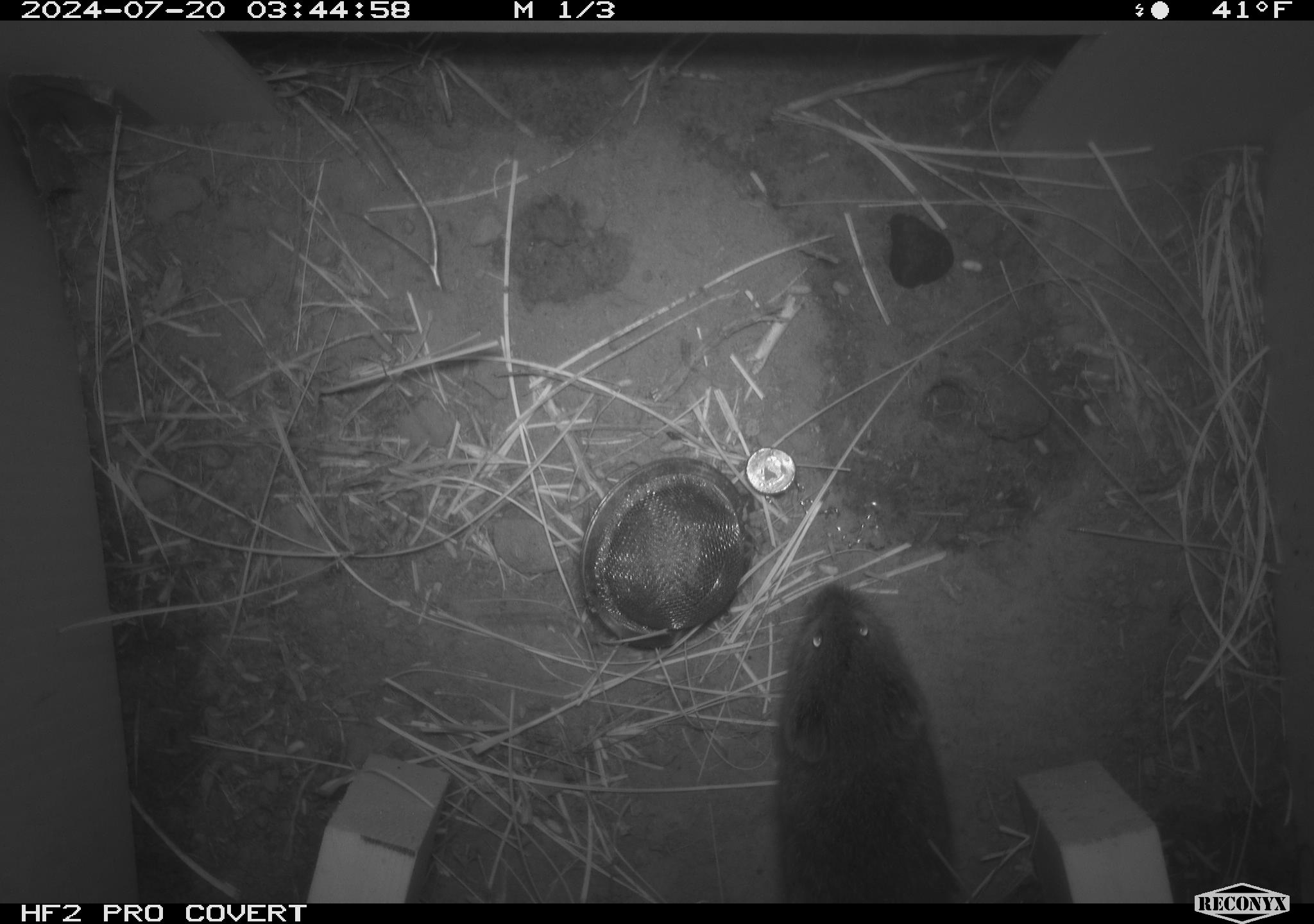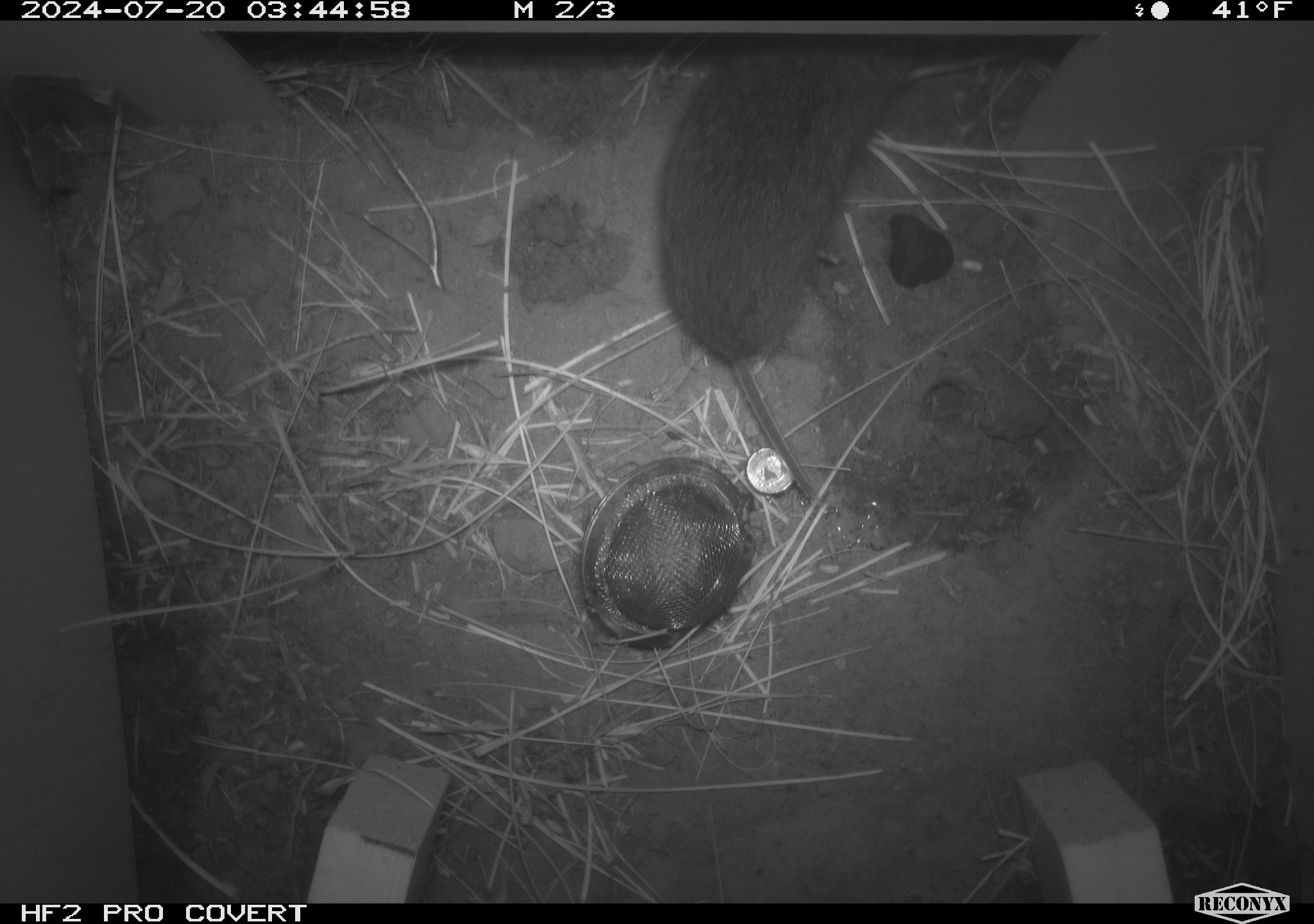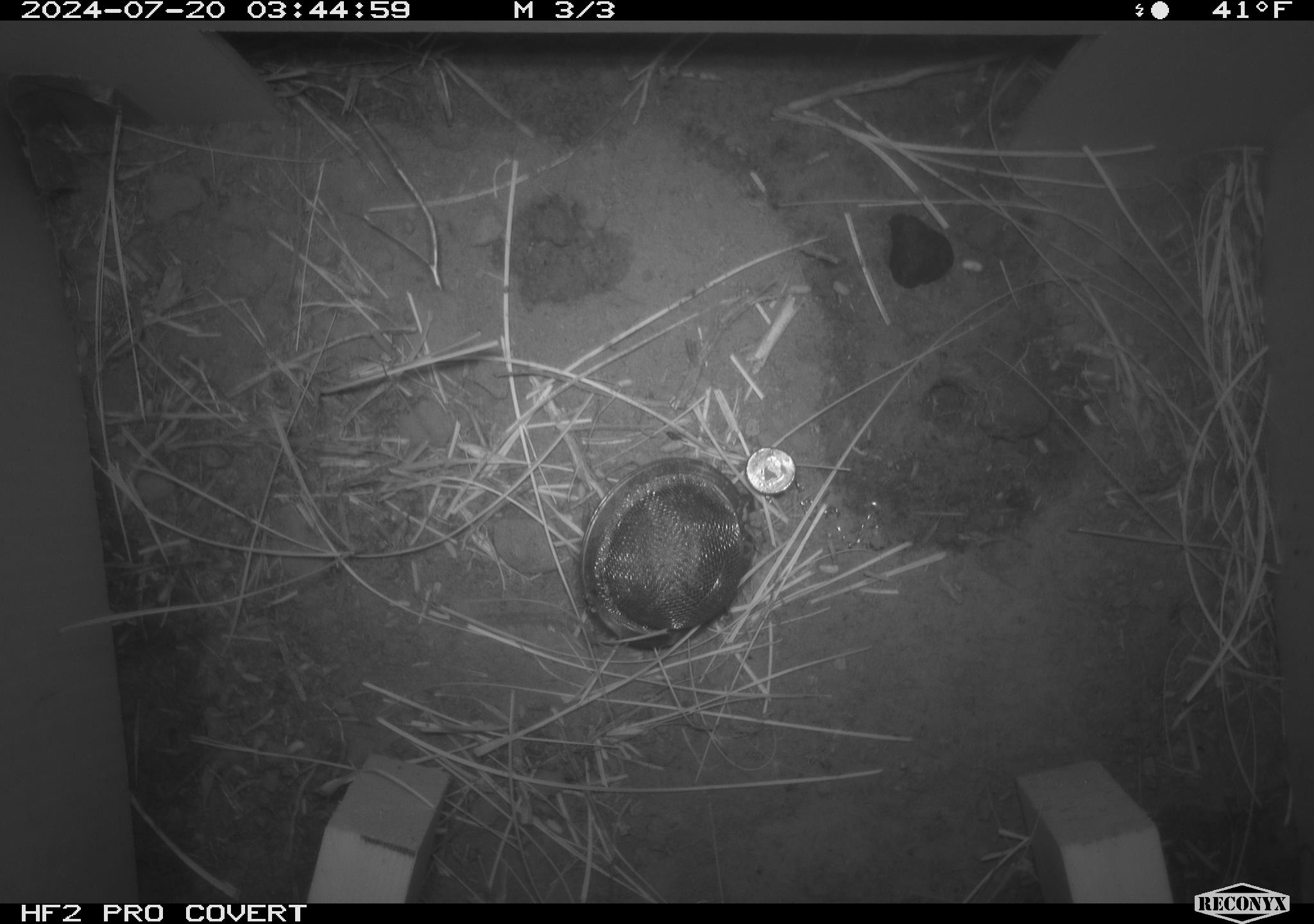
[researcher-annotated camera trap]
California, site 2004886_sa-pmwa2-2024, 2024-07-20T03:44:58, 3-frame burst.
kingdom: Animalia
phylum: Chordata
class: Mammalia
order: Rodentia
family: Cricetidae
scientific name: Arvicolinae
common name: voles, lemmings, and muskrats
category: arvicolinae subfamily